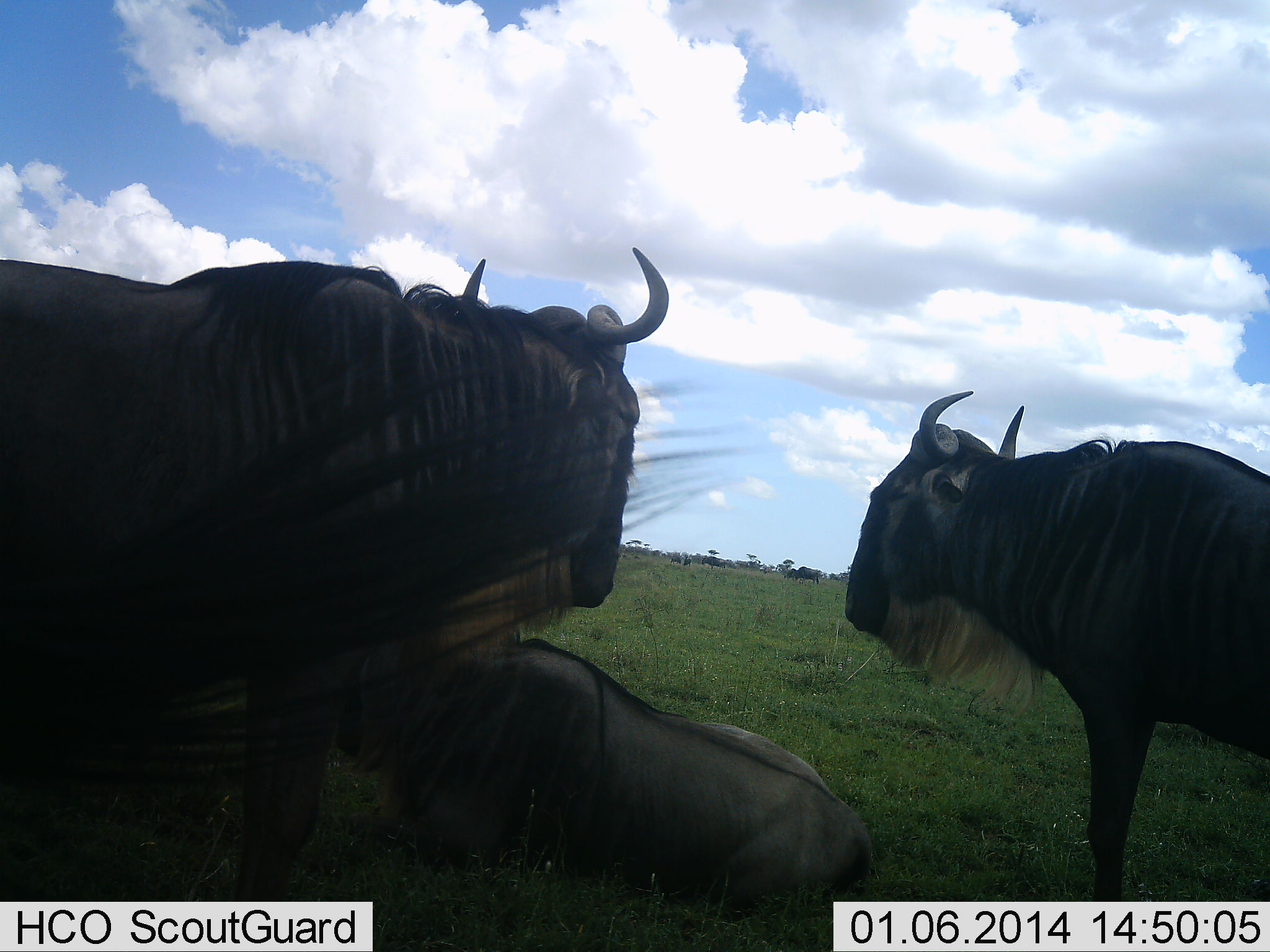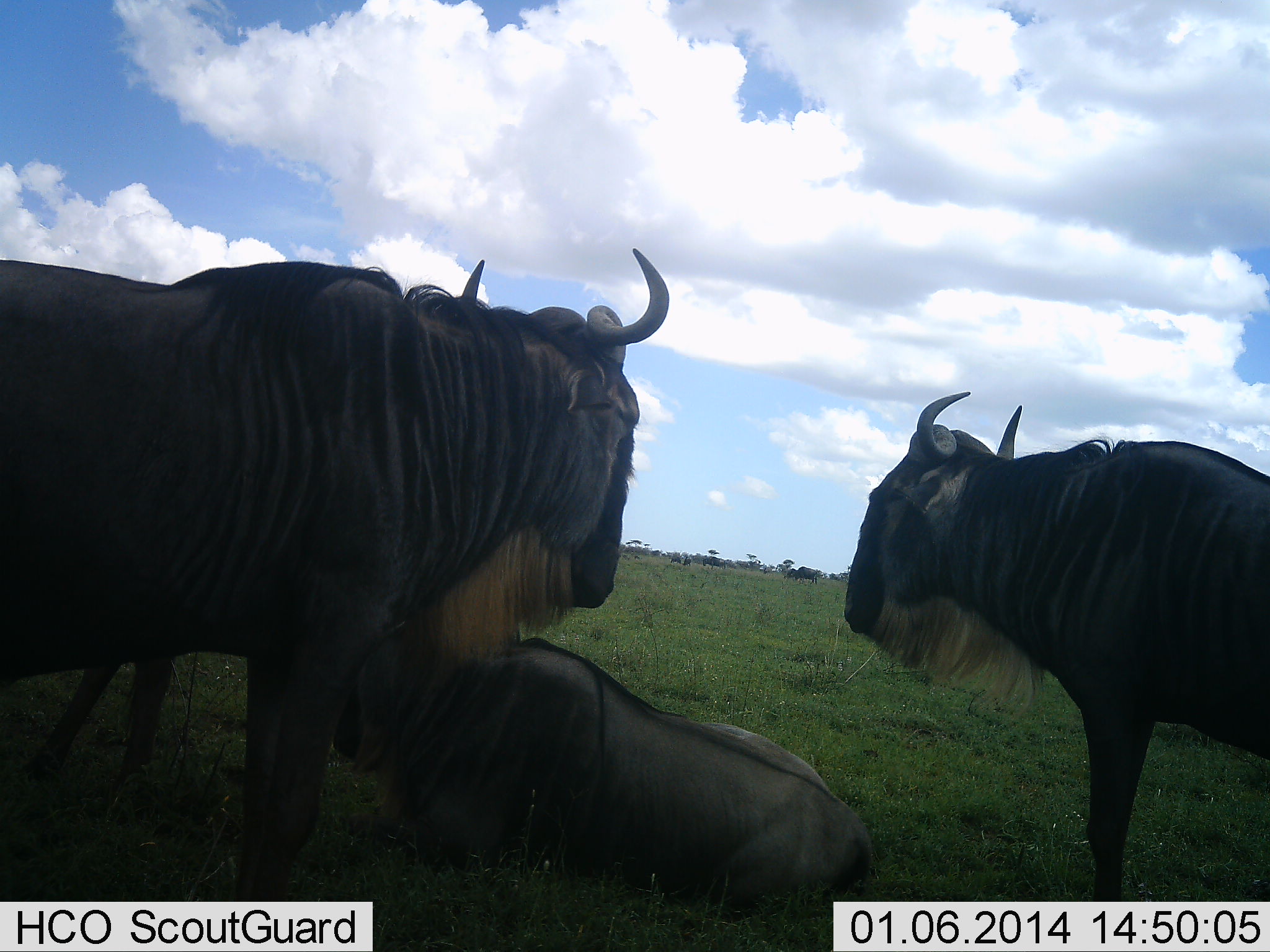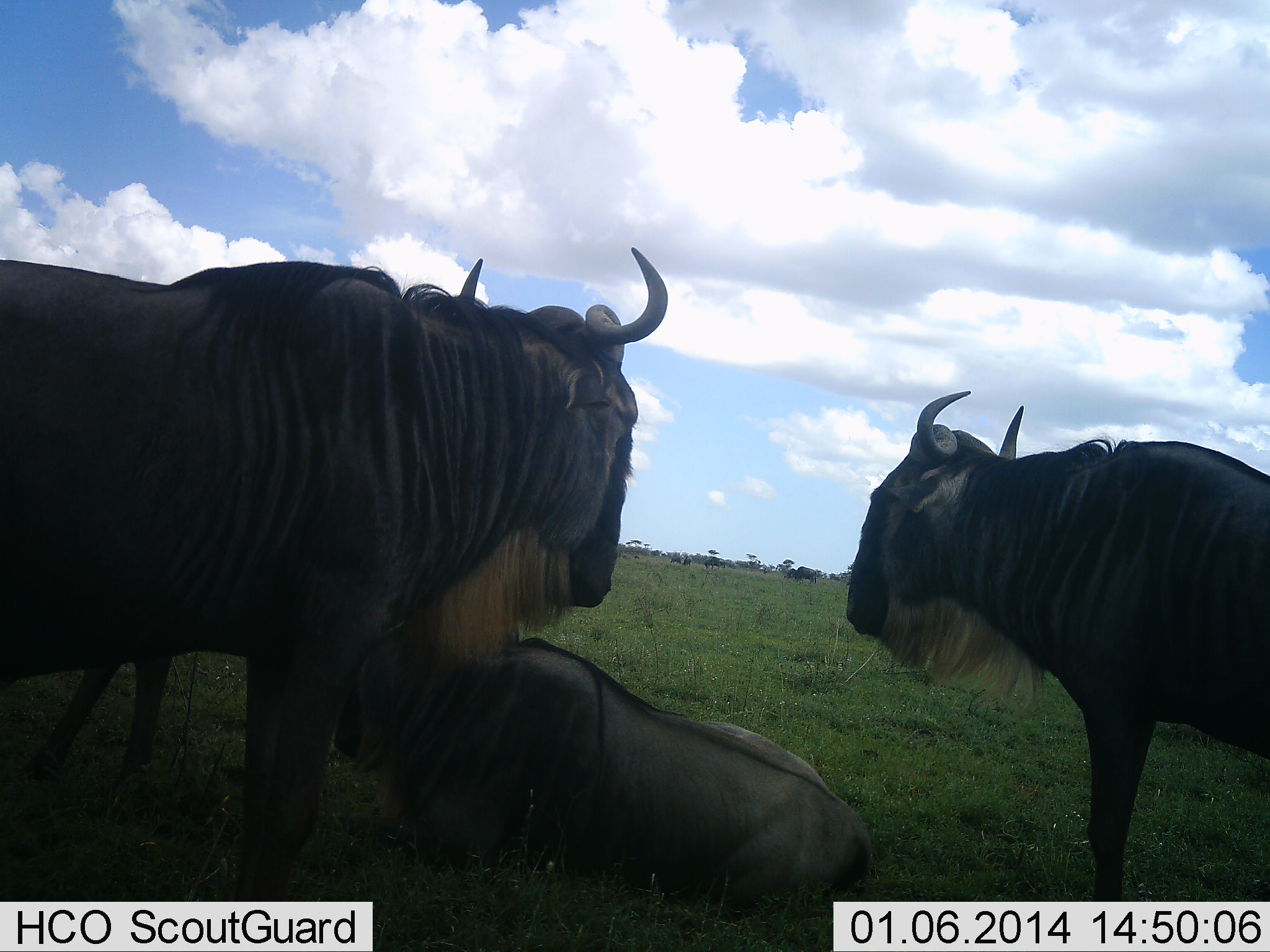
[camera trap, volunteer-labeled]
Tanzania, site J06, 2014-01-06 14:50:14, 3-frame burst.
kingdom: Animalia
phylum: Chordata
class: Mammalia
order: Artiodactyla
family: Bovidae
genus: Connochaetes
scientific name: Connochaetes taurinus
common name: blue wildebeest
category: wildebeest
Wildebeest (blue wildebeest) (Connochaetes taurinus), count 4. Behavior (volunteer vote fractions): standing 90%, resting 90%, moving 0%, interacting 0%. Young present (vote fraction): 0%. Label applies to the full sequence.